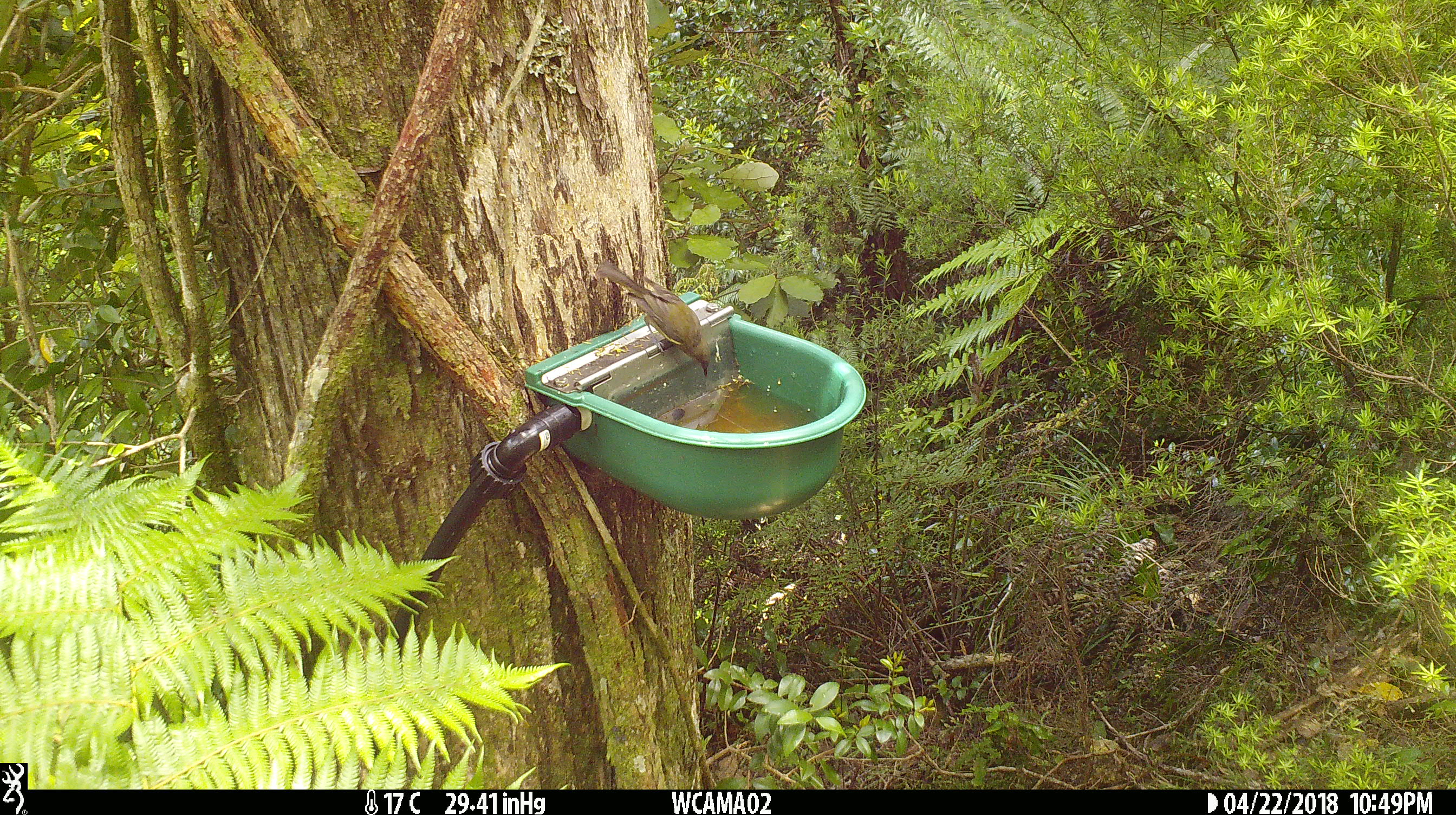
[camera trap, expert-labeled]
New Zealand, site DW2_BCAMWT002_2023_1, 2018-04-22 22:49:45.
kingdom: Animalia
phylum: Chordata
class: Aves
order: Passeriformes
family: Meliphagidae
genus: Anthornis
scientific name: Anthornis melanura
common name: new zealand bellbird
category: bellbird